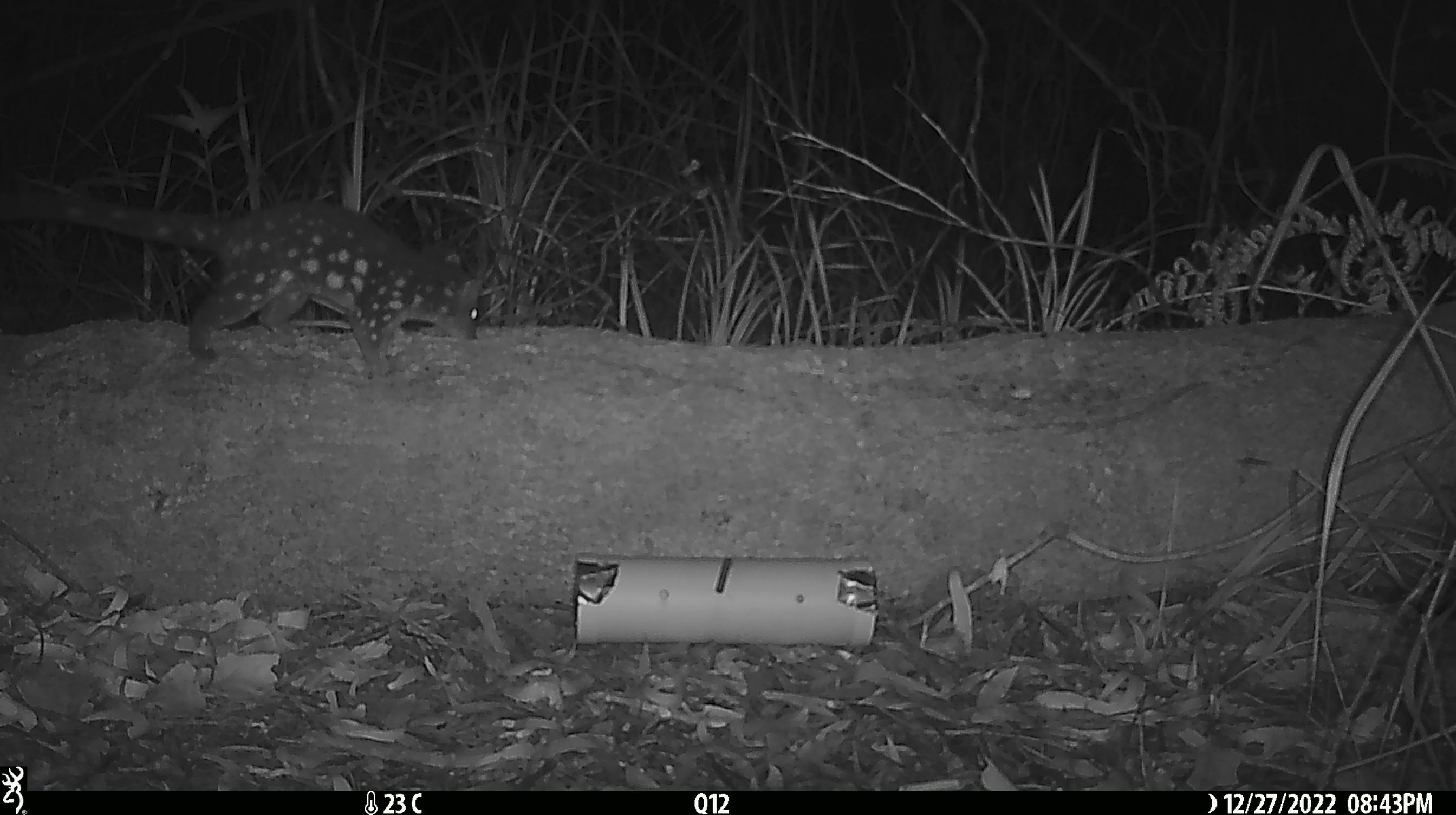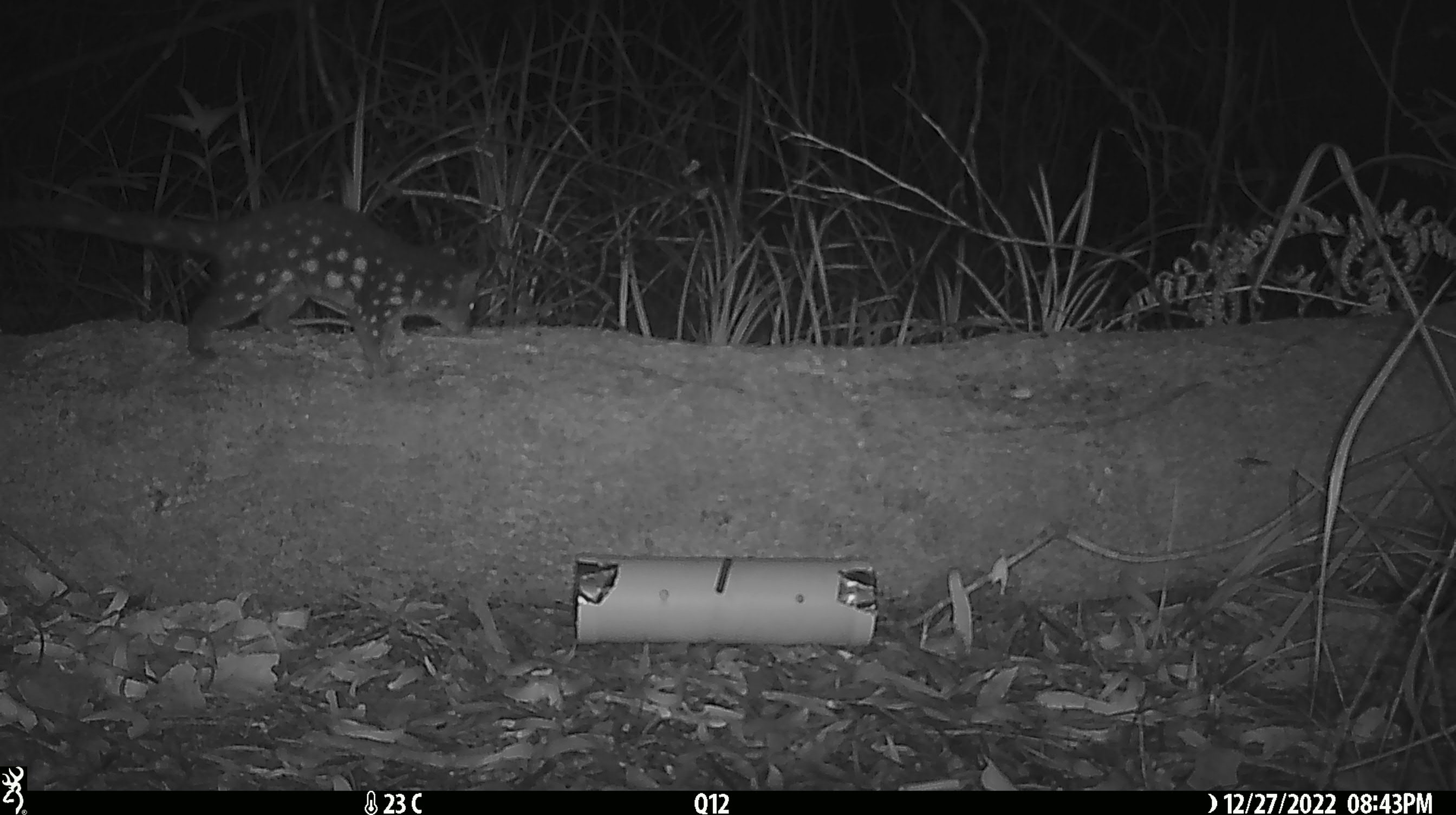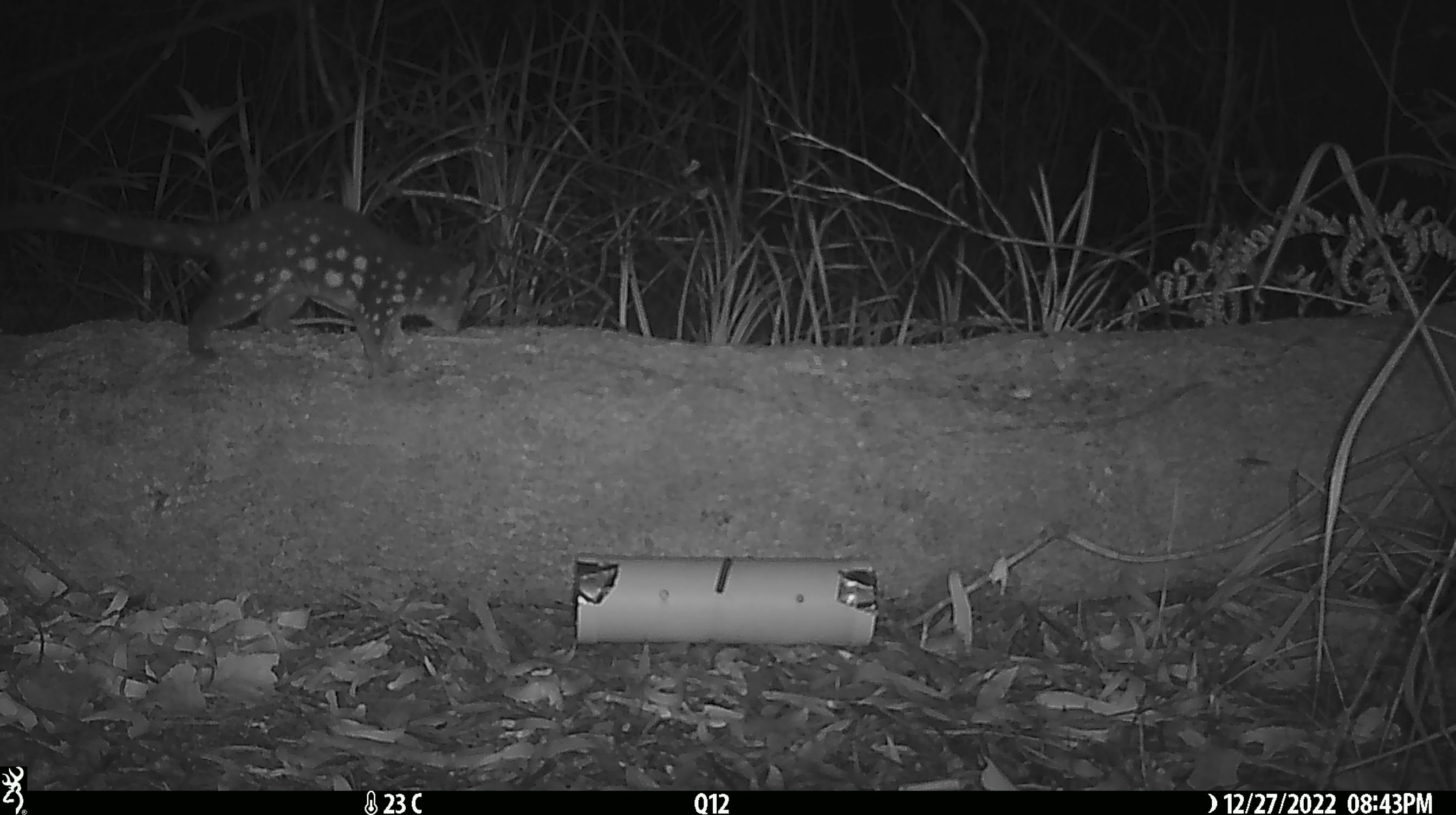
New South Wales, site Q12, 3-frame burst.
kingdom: Animalia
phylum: Chordata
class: Mammalia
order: Dasyuromorphia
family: Dasyuridae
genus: Dasyurus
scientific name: Dasyurus maculatus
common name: spotted-tailed quoll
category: quoll